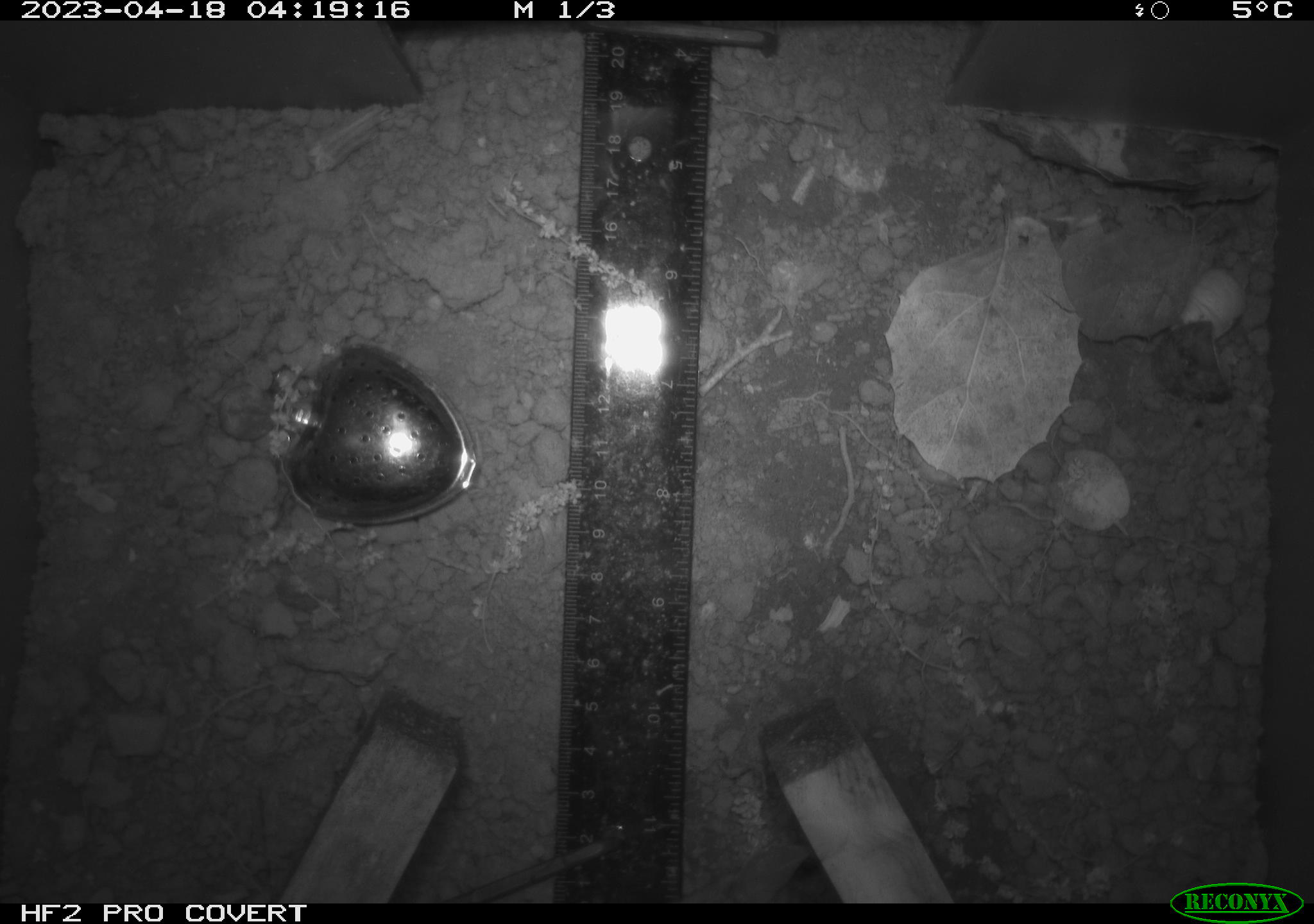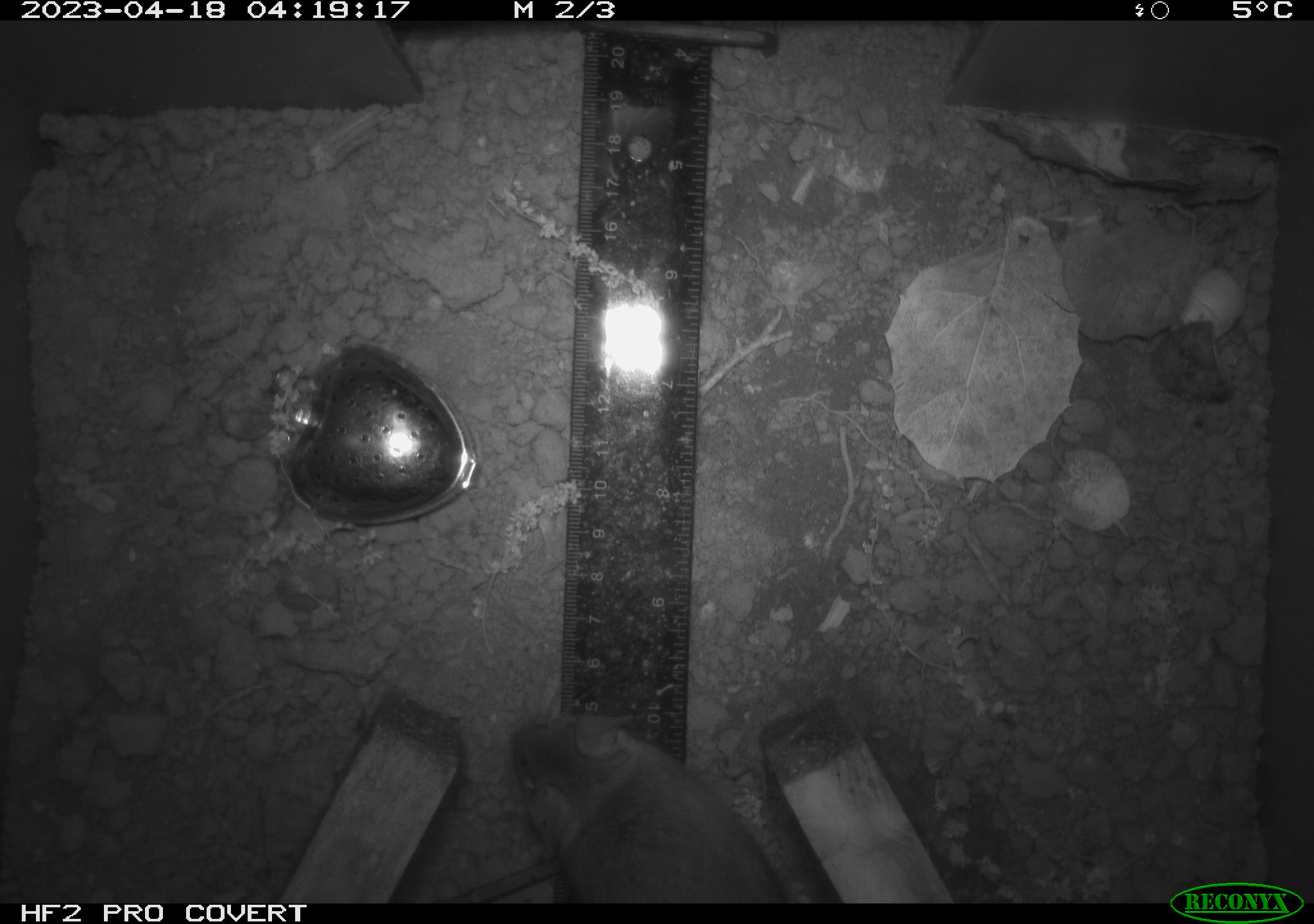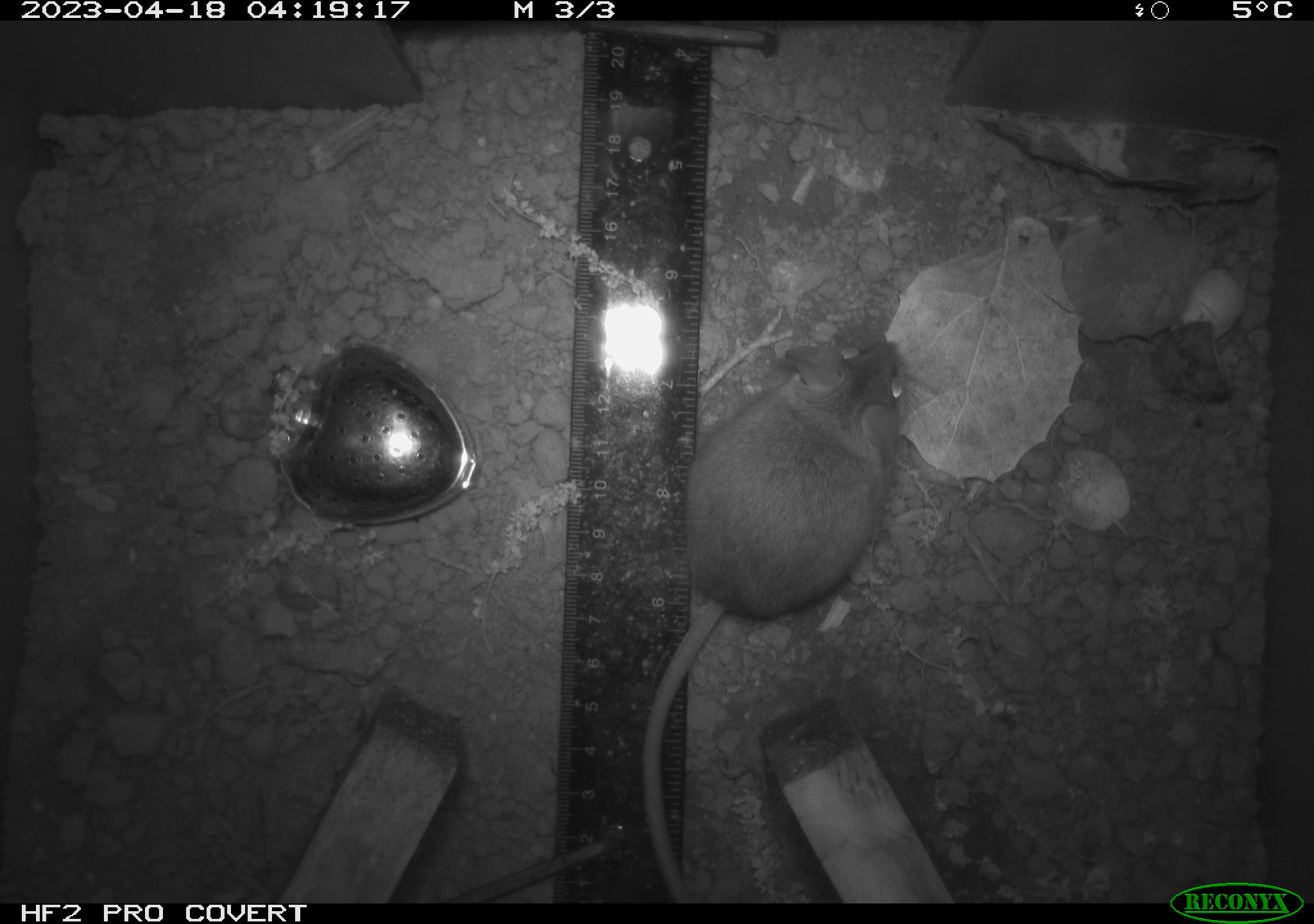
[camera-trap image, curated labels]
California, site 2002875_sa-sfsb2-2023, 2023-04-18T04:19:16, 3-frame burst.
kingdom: Animalia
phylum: Chordata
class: Mammalia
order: Rodentia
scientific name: Rodentia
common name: mouse species